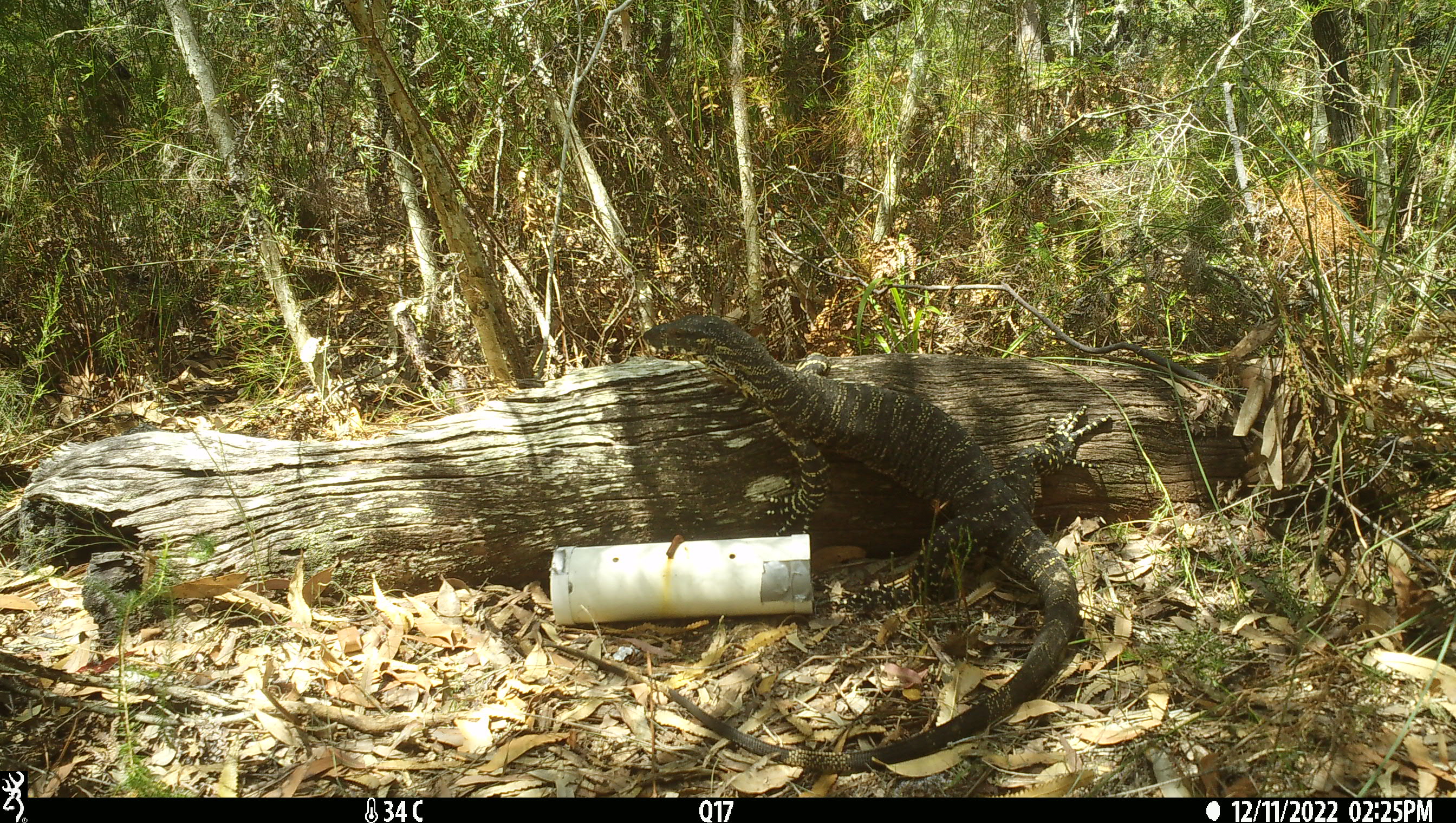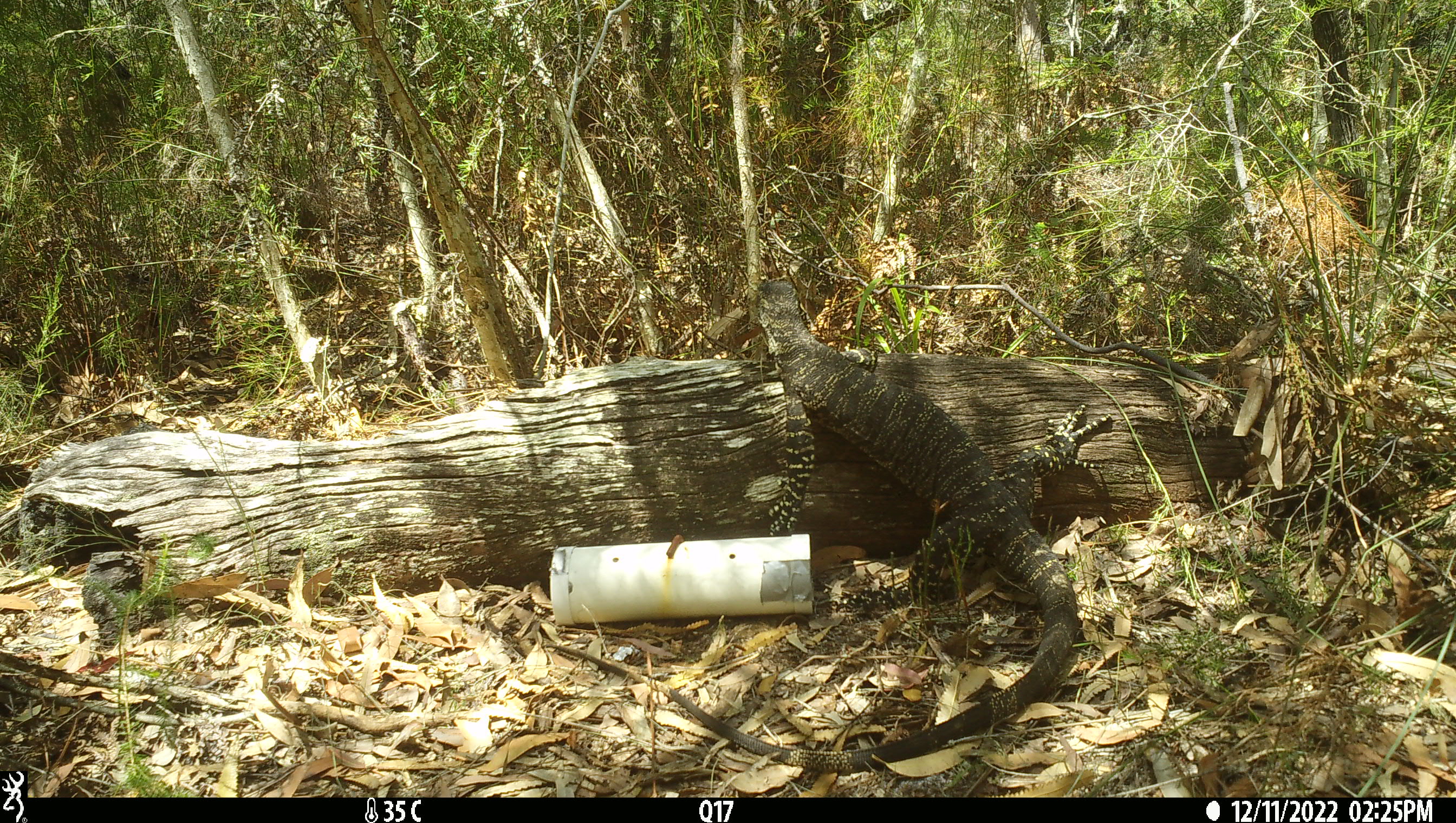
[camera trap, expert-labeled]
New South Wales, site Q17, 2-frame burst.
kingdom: Animalia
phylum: Chordata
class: Reptilia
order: Squamata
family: Varanidae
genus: Varanus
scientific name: Varanus varius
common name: lace monitor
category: goanna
Goanna (lace monitor) (Varanus varius).